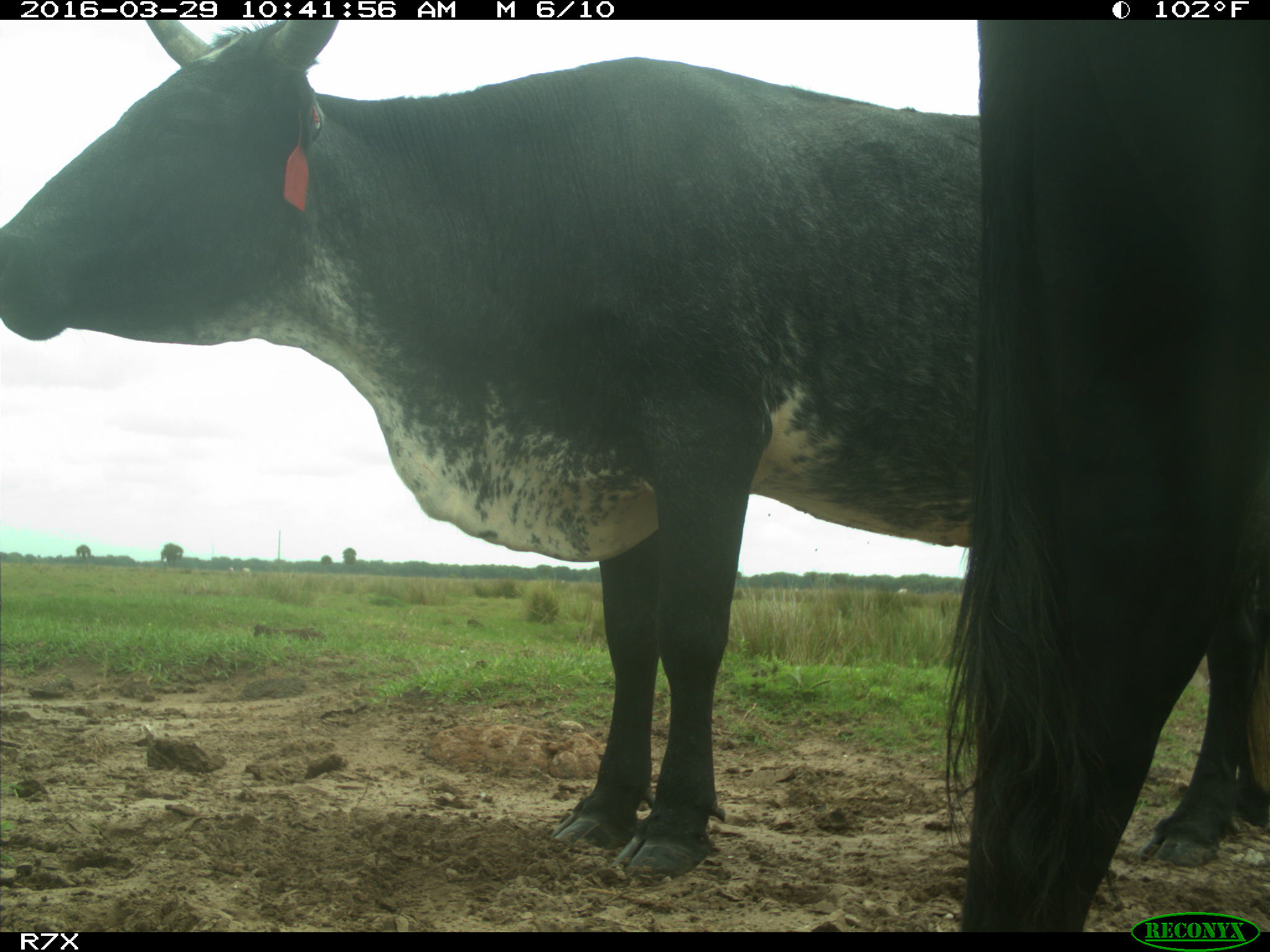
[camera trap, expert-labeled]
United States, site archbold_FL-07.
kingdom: Animalia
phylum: Chordata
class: Mammalia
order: Artiodactyla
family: Bovidae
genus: Bos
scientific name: Bos taurus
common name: domestic cow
Bos taurus (domestic cow).